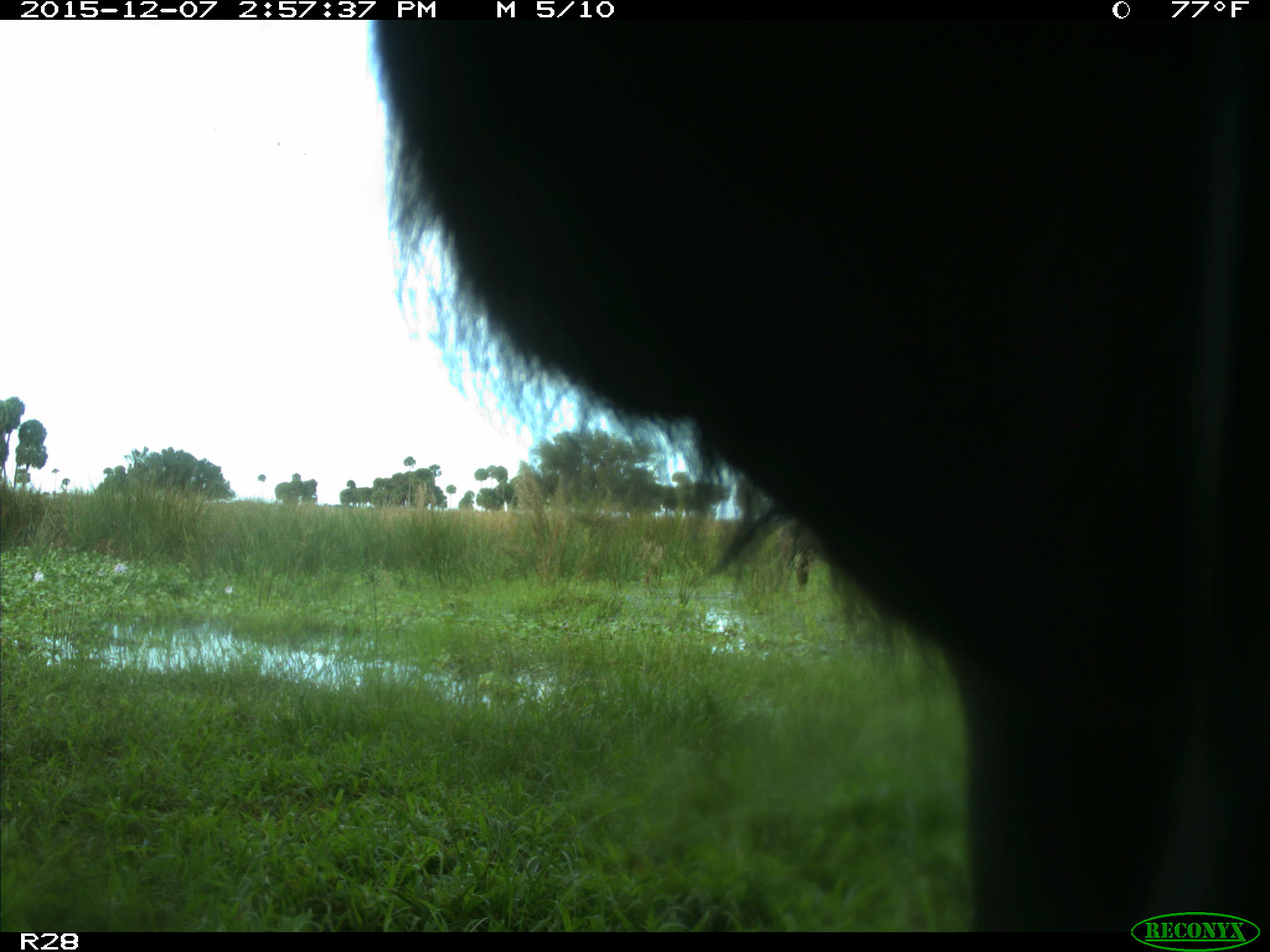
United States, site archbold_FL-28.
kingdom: Animalia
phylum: Chordata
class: Mammalia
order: Artiodactyla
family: Bovidae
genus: Bos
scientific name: Bos taurus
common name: domestic cow